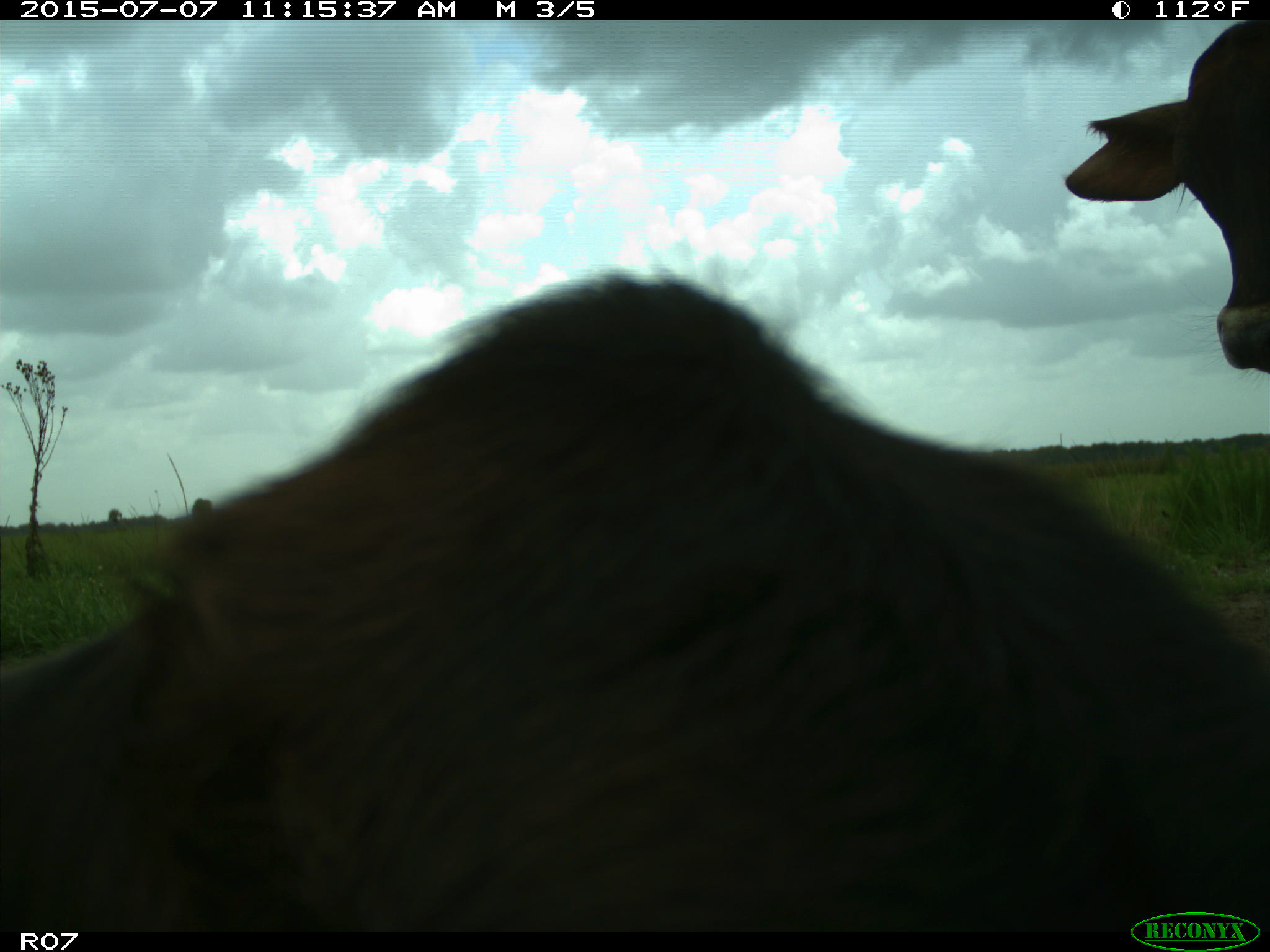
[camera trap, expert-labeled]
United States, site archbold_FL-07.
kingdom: Animalia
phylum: Chordata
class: Mammalia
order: Artiodactyla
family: Bovidae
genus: Bos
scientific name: Bos taurus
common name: domestic cow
Bos taurus (domestic cow).